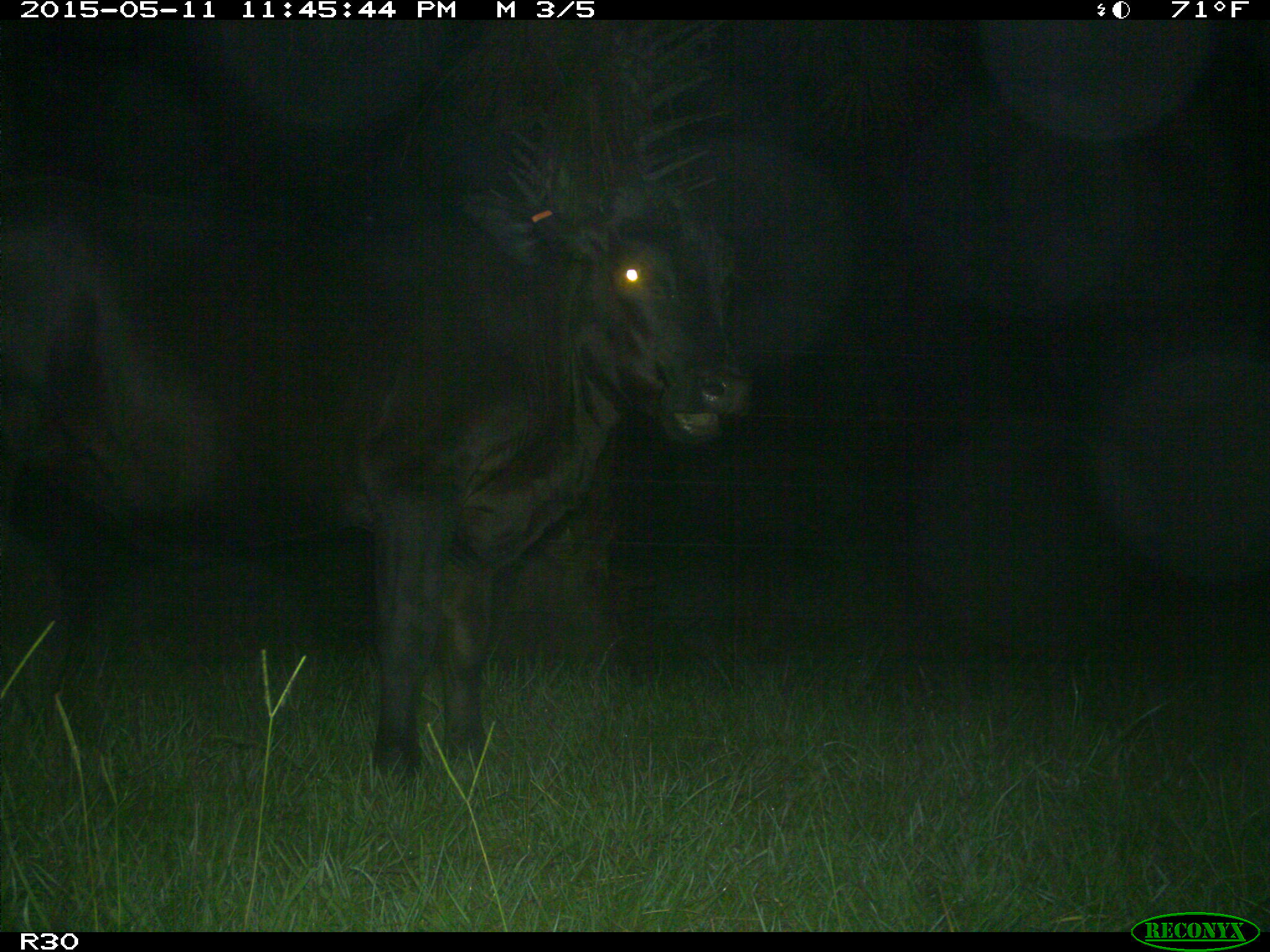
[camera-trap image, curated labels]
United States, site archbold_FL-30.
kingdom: Animalia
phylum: Chordata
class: Mammalia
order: Artiodactyla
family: Bovidae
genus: Bos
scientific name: Bos taurus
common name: domestic cow